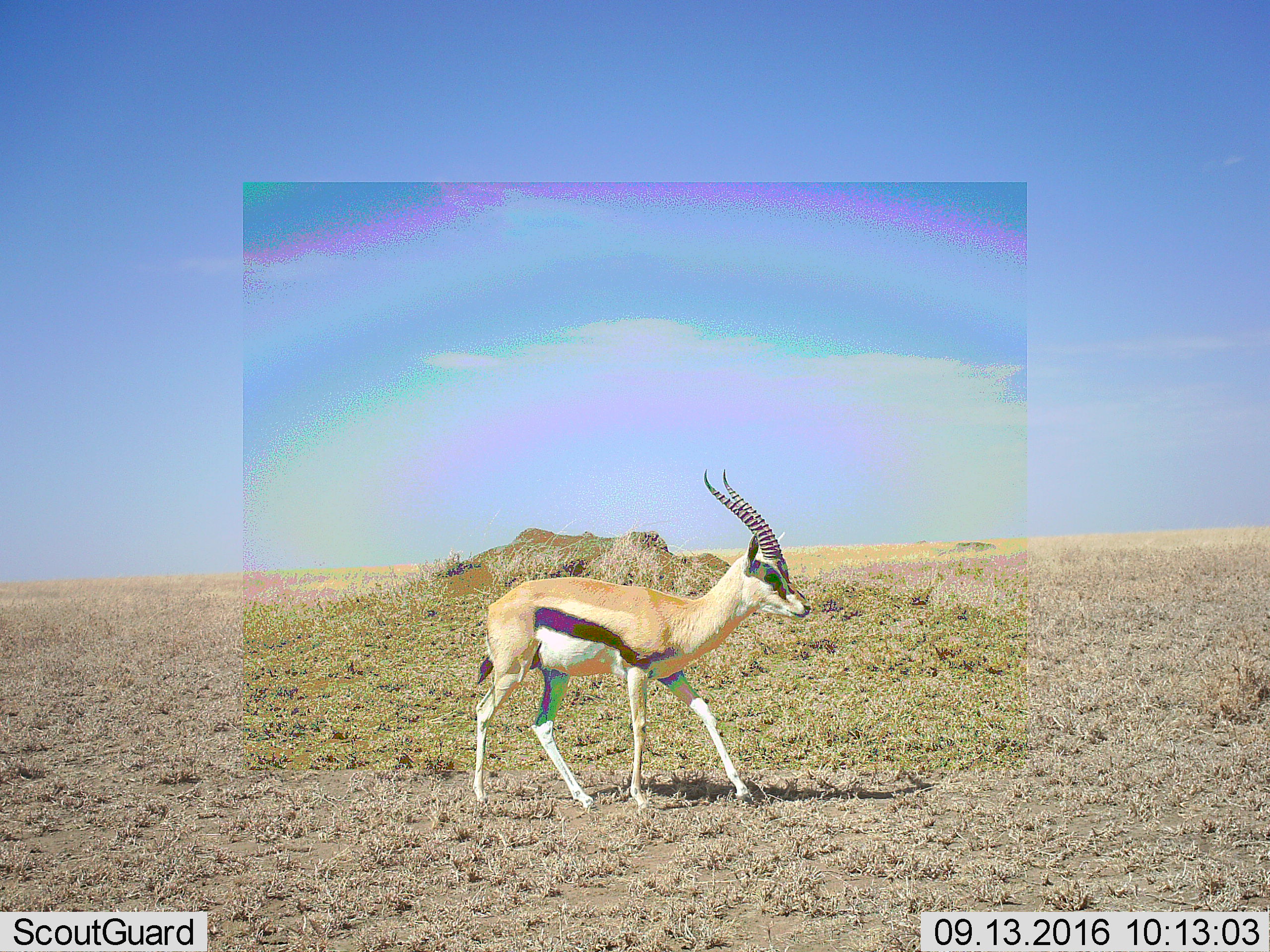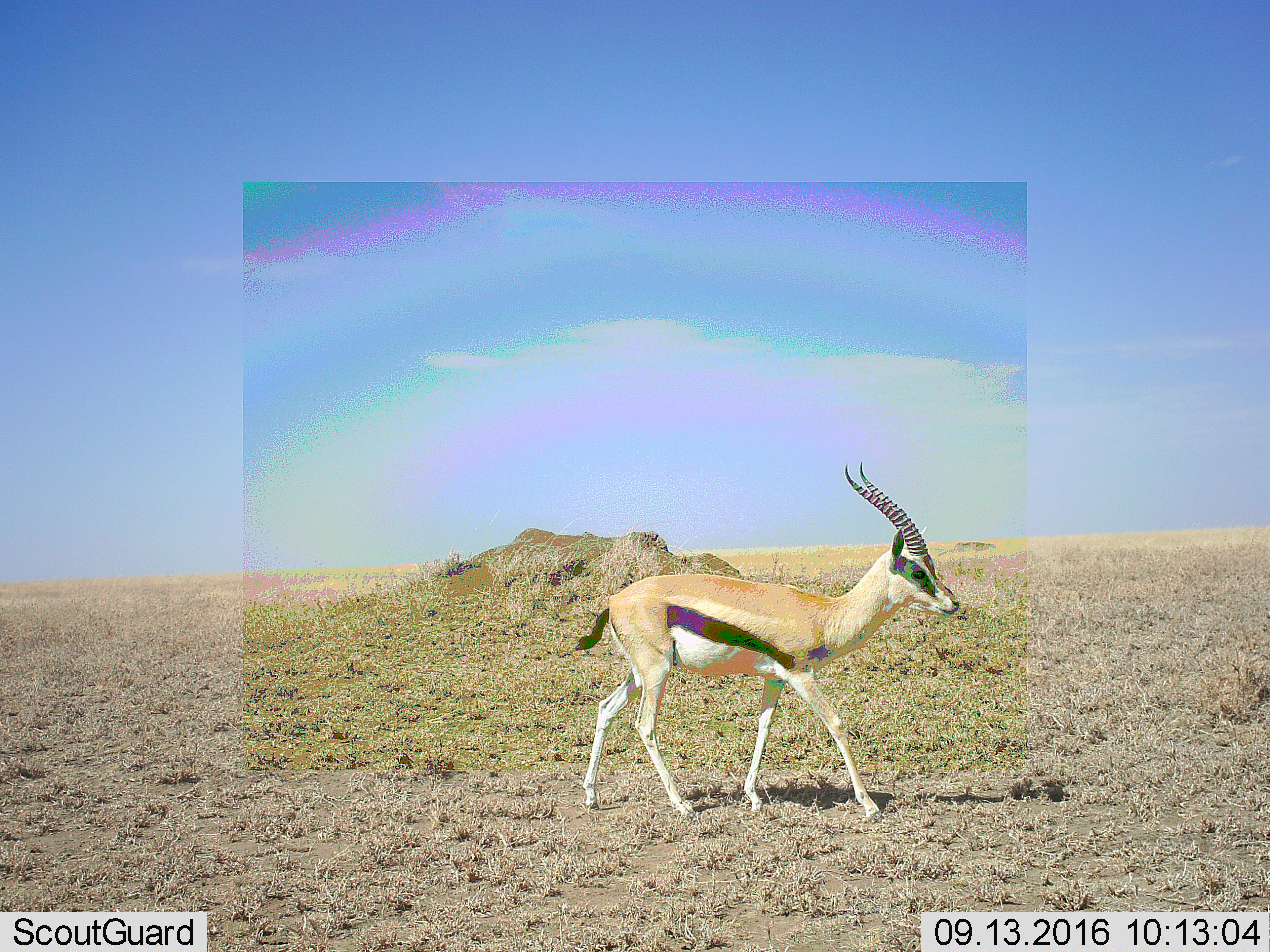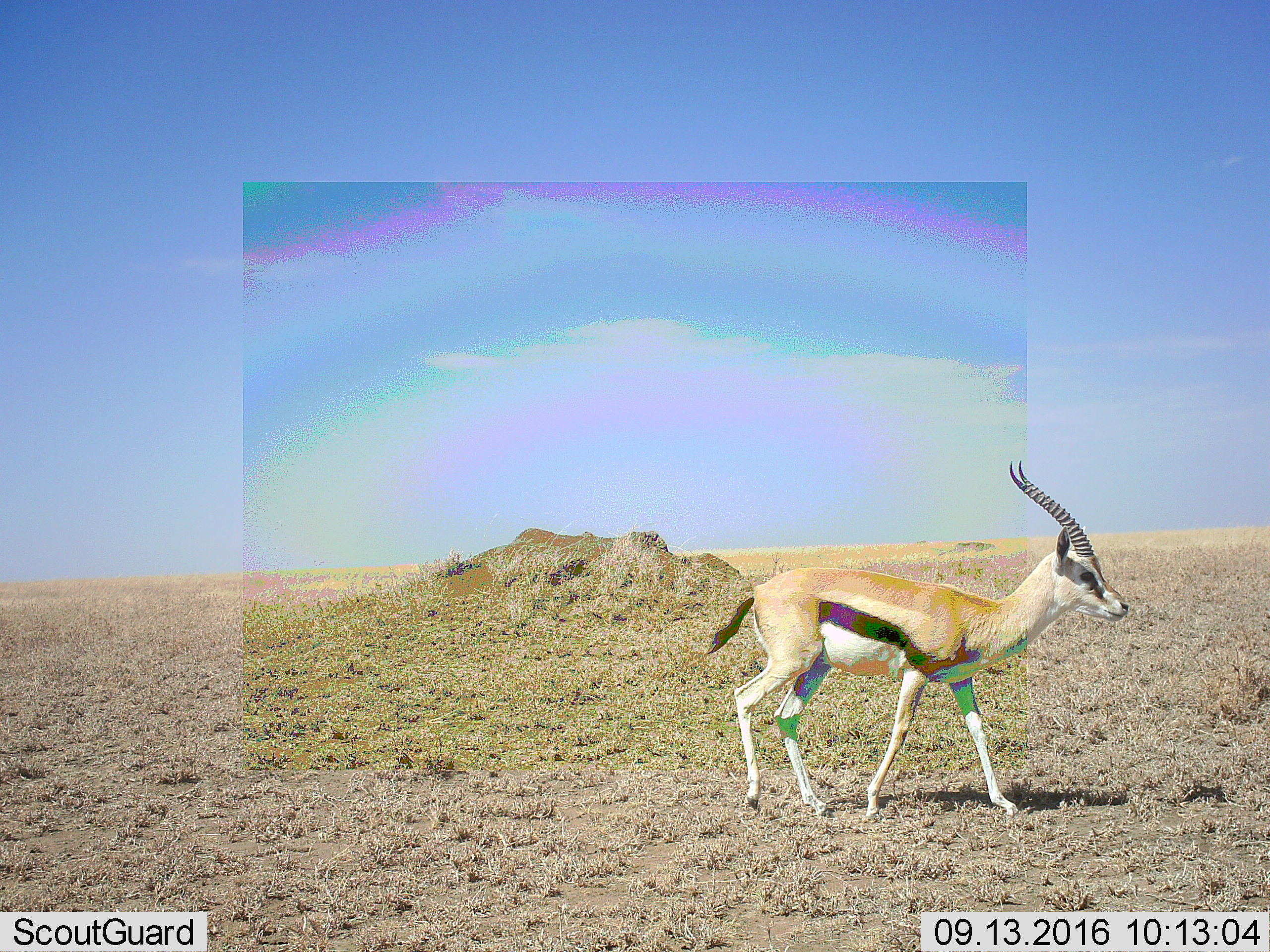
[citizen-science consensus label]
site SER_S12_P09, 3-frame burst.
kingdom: Animalia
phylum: Chordata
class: Mammalia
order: Artiodactyla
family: Bovidae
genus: Eudorcas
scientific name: Eudorcas thomsonii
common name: thomson's gazelle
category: gazellethomsons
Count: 1.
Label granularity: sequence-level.